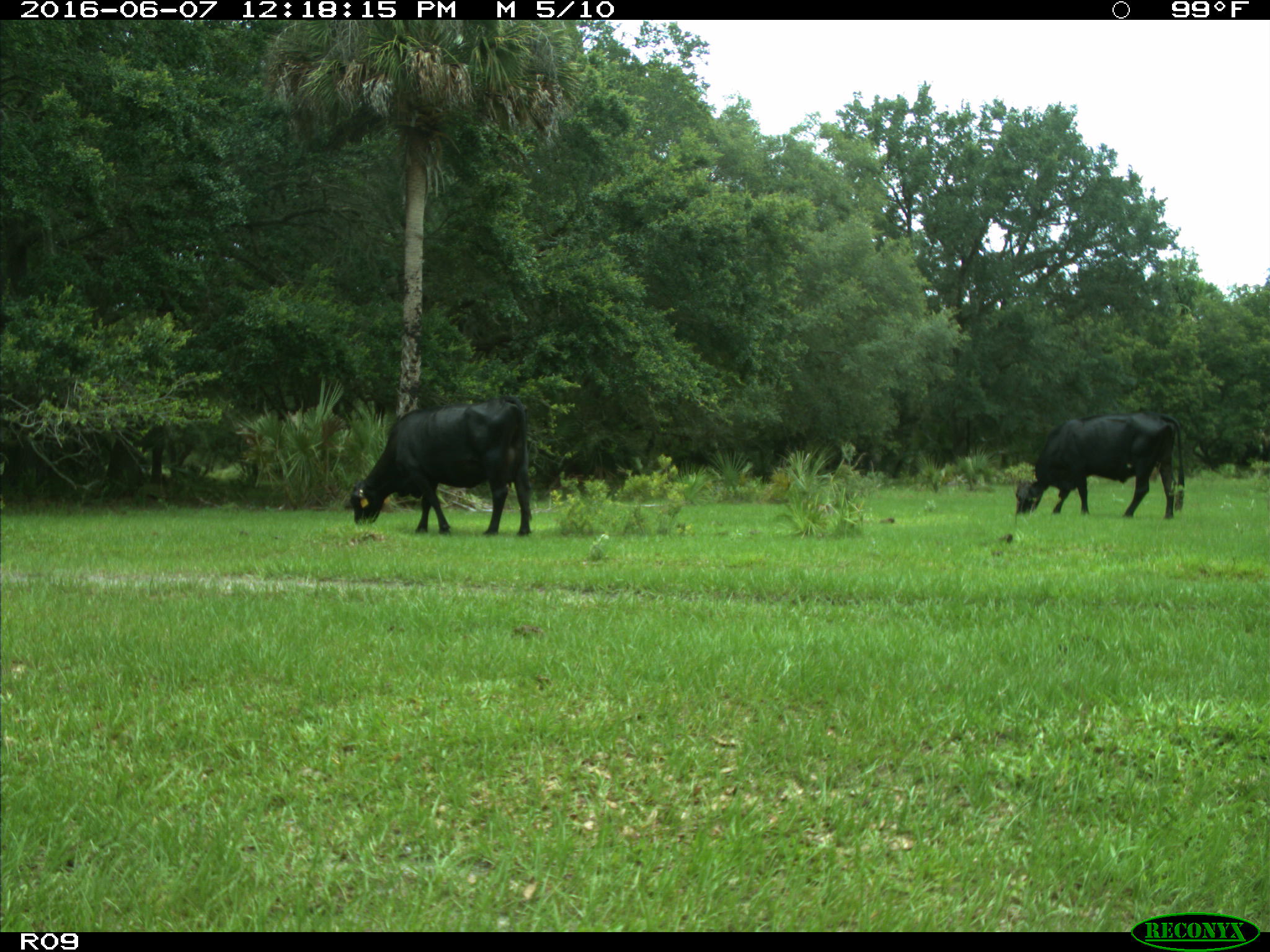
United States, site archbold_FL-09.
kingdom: Animalia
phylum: Chordata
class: Mammalia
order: Artiodactyla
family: Bovidae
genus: Bos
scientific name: Bos taurus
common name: domestic cow